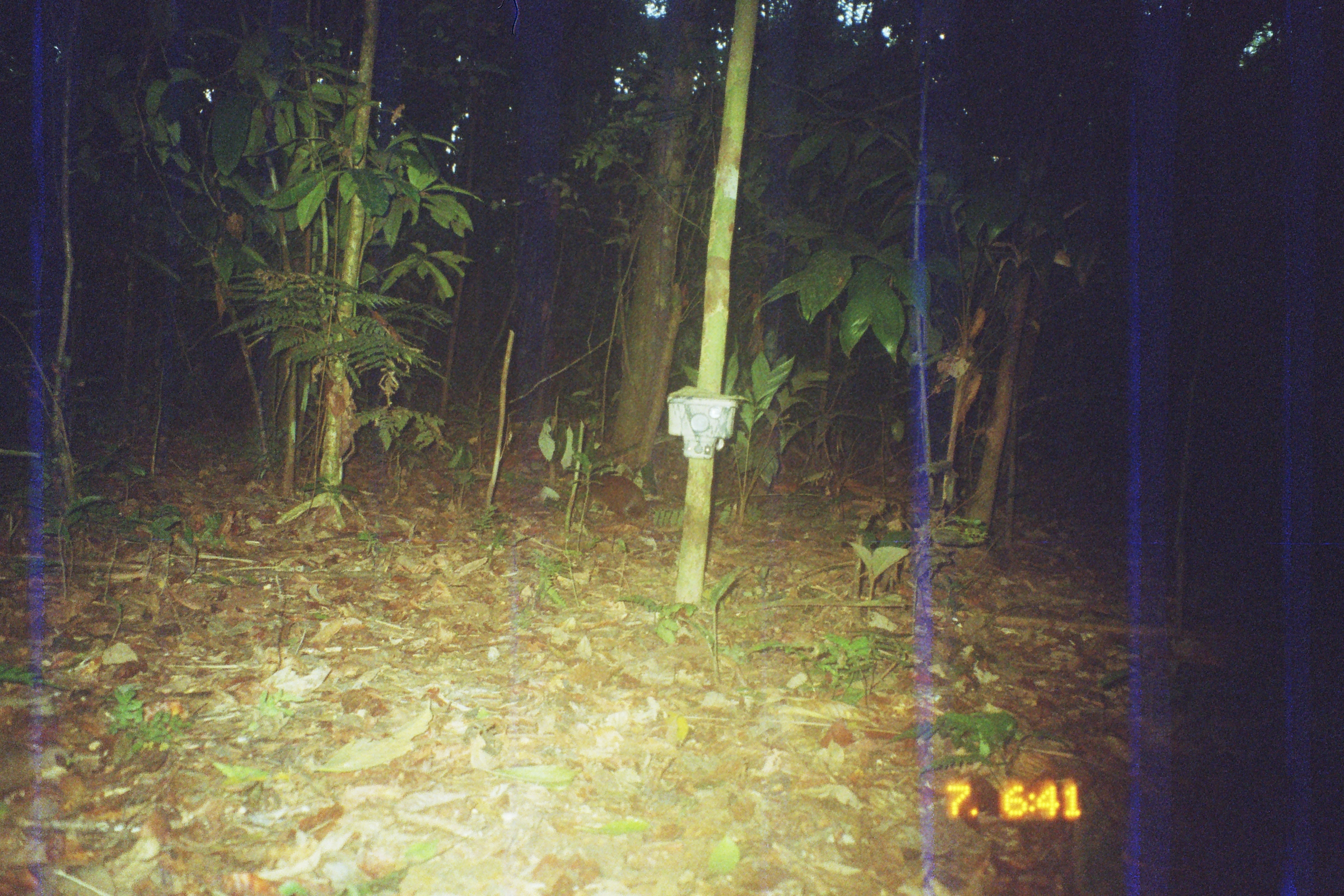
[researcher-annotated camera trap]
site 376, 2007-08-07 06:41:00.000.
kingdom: Animalia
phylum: Chordata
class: Mammalia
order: Rodentia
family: Dasyproctidae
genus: Dasyprocta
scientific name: Dasyprocta punctata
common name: central american agouti